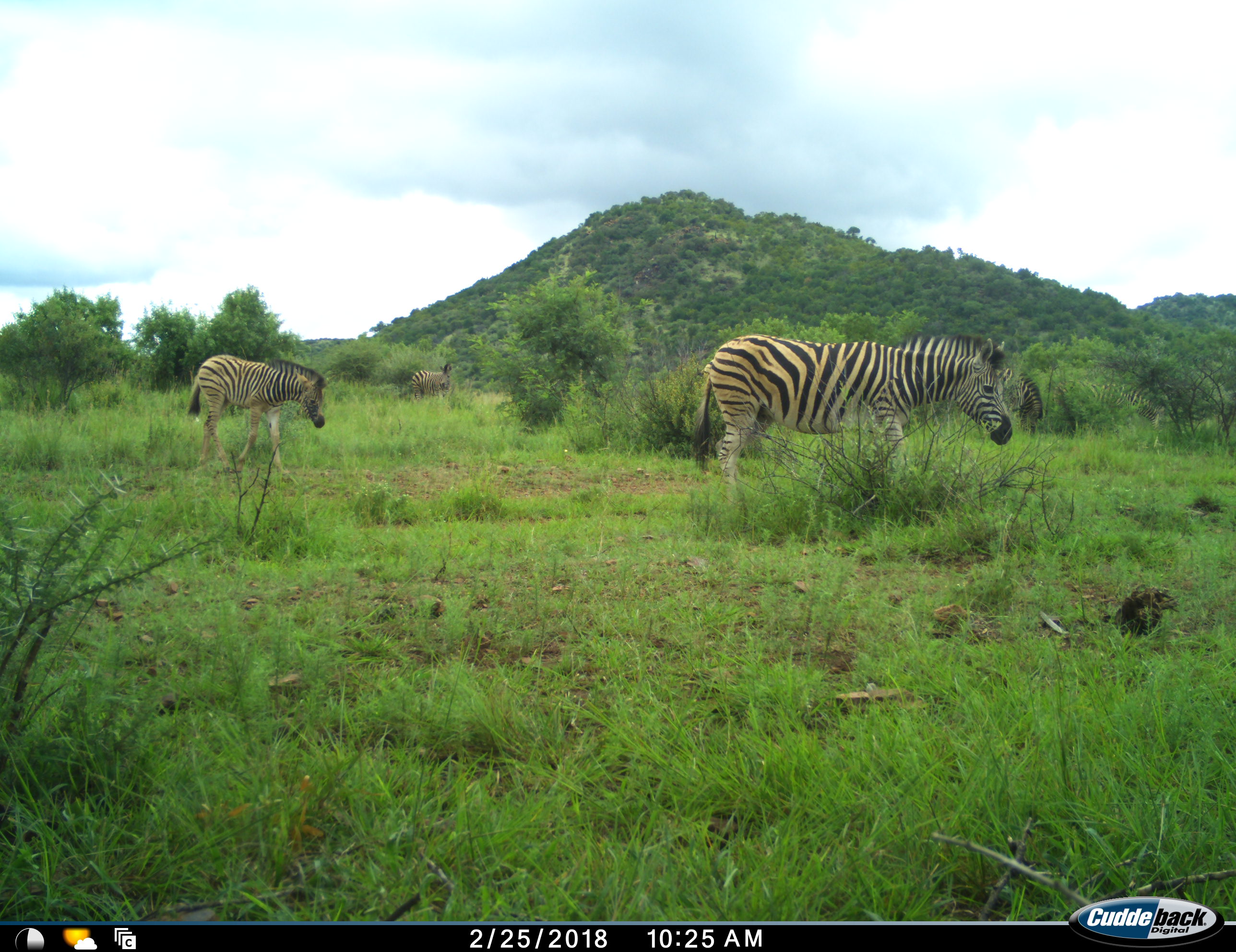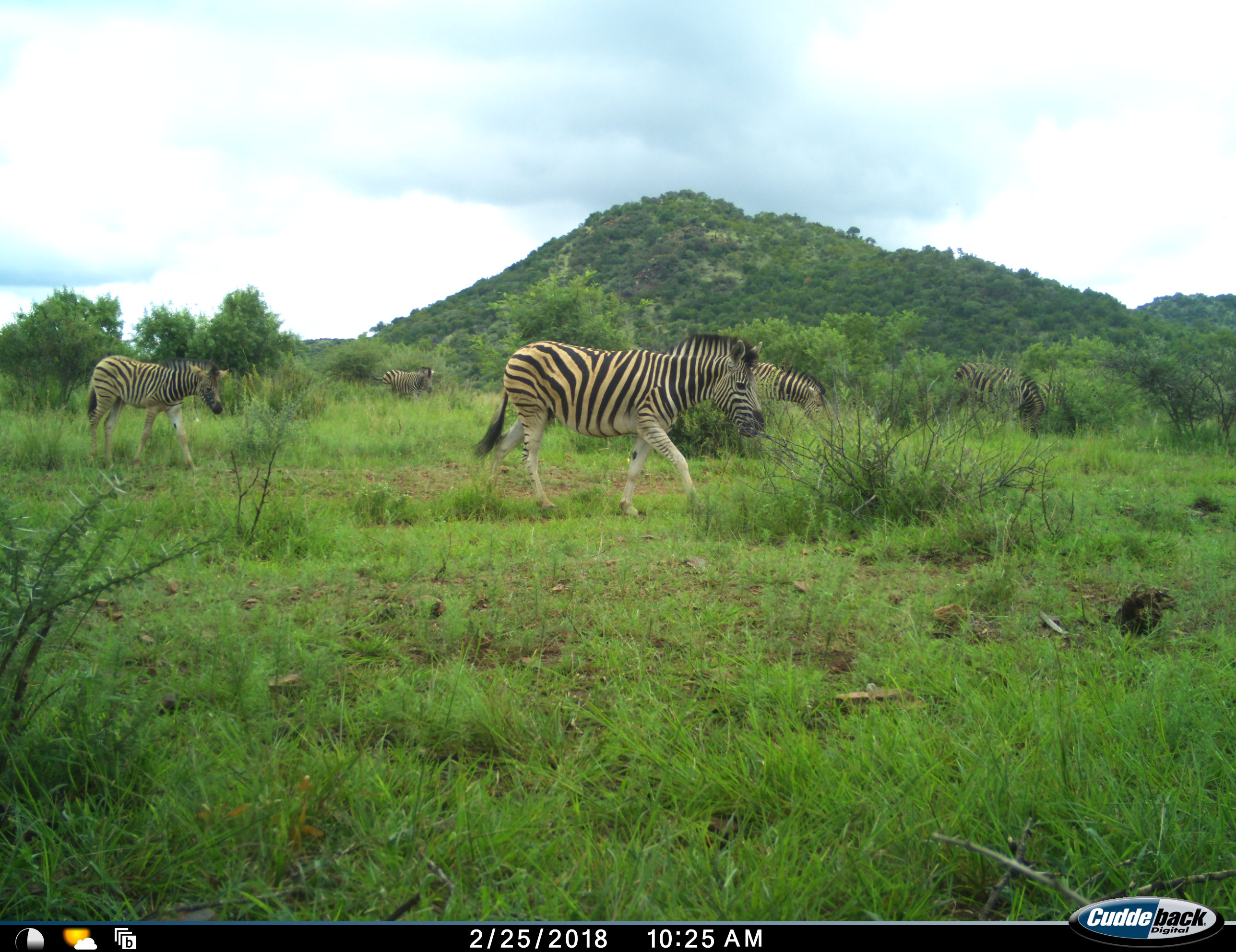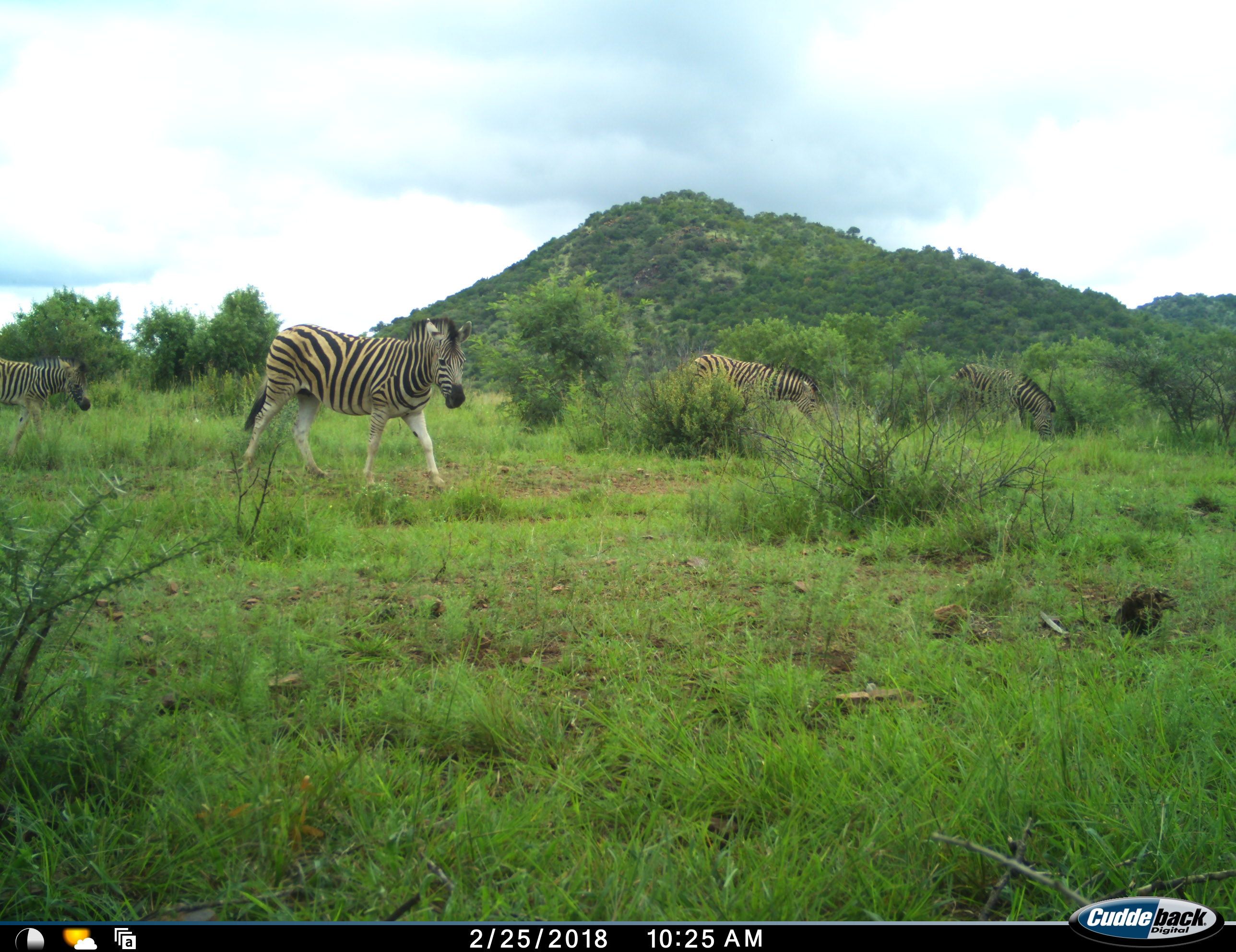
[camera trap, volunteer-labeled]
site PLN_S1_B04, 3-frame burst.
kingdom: Animalia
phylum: Chordata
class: Mammalia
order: Perissodactyla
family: Equidae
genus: Equus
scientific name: Equus quagga burchellii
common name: burchell's zebra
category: zebraburchells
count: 5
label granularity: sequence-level